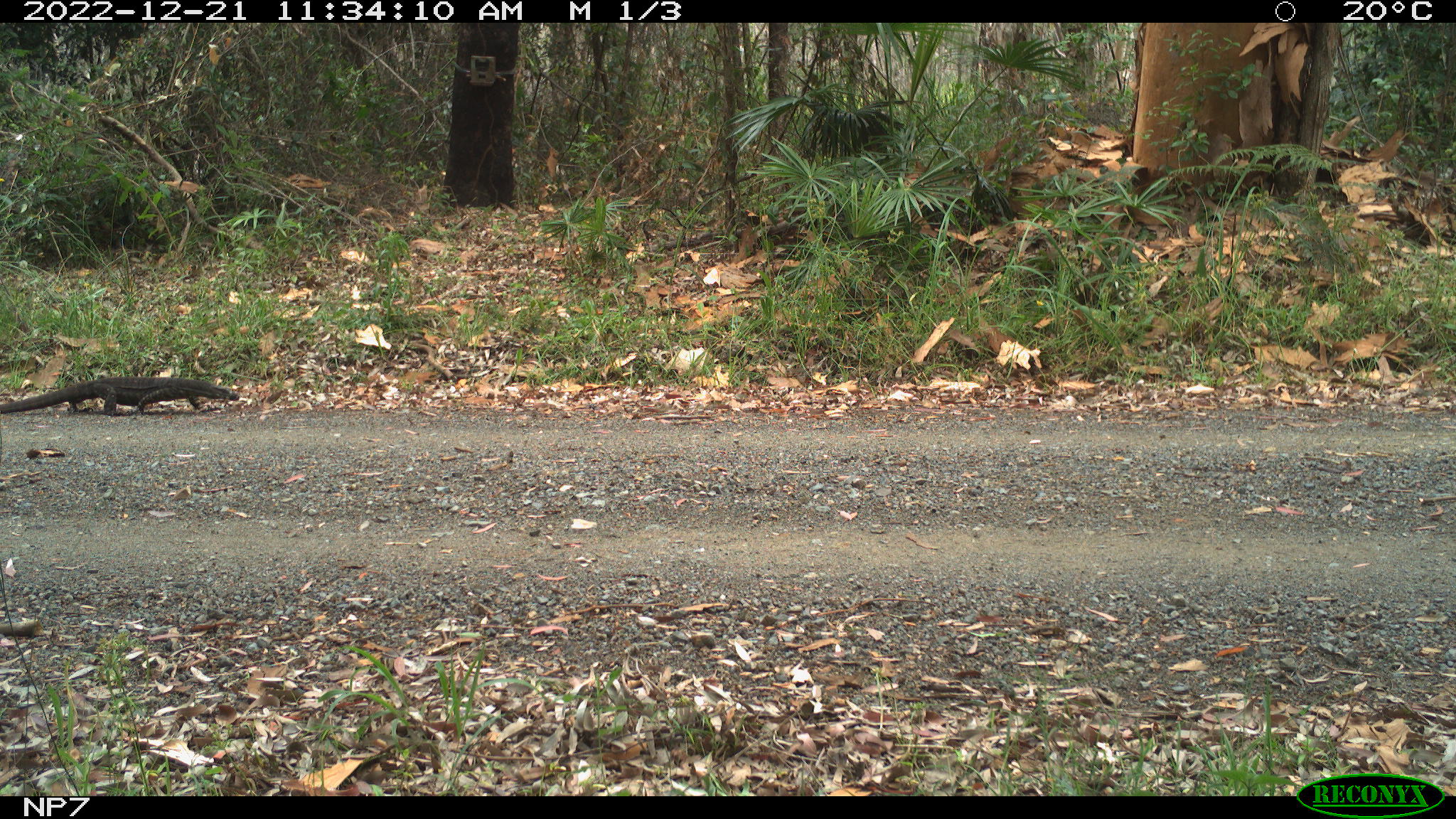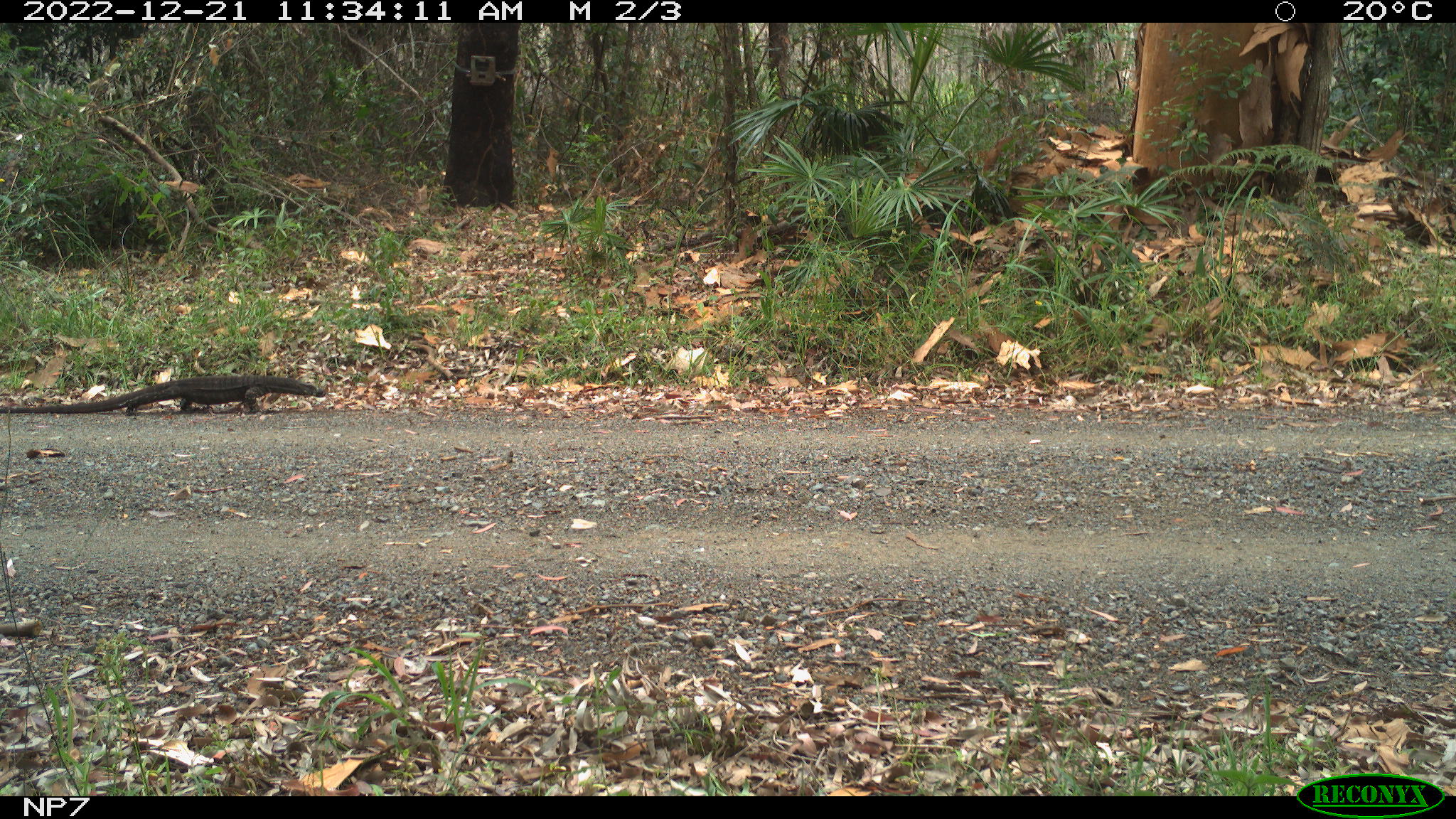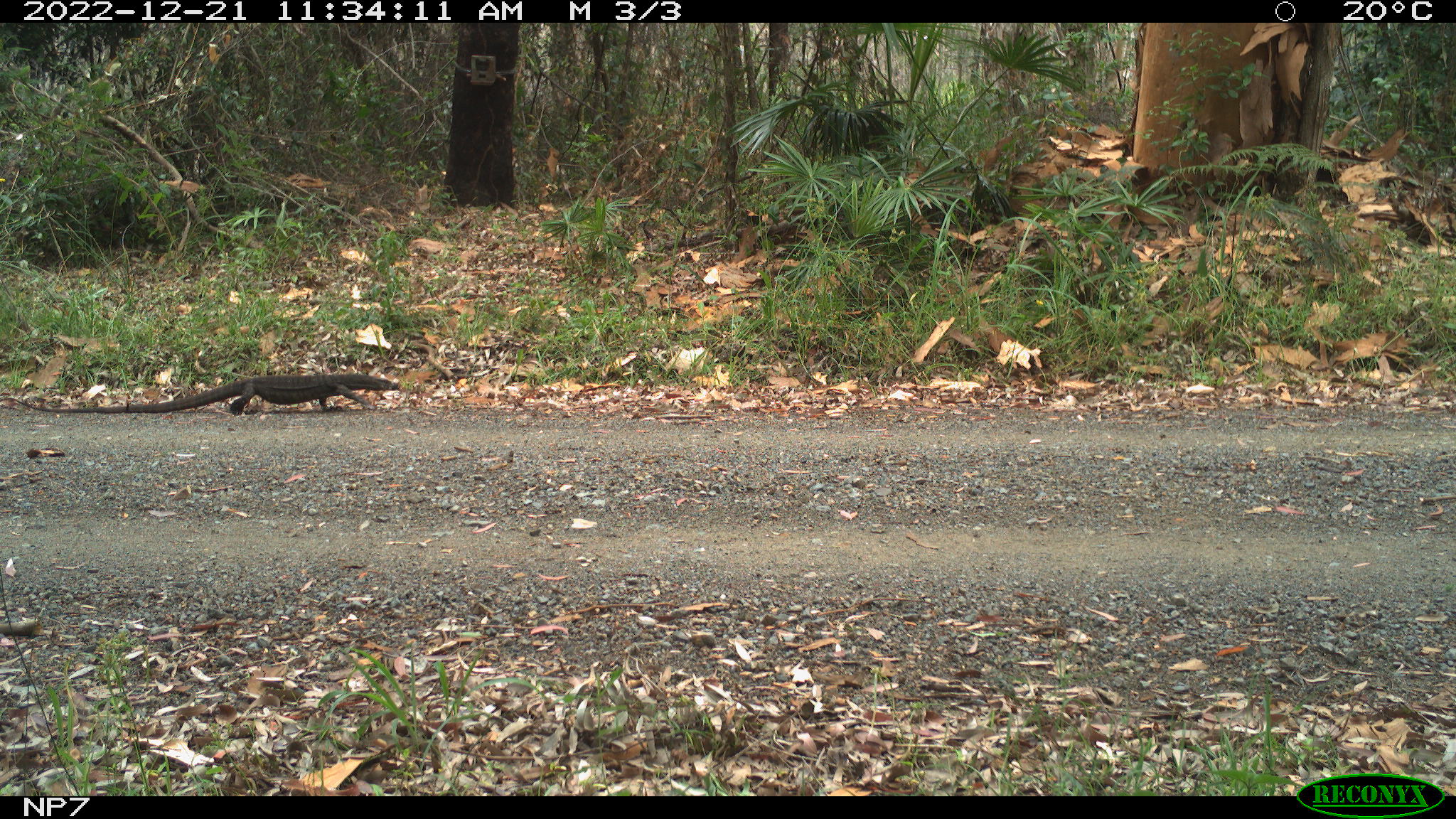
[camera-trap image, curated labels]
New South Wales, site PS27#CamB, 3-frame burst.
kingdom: Animalia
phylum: Chordata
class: Reptilia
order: Squamata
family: Varanidae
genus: Varanus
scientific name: Varanus varius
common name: lace monitor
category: goanna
Goanna (lace monitor) (Varanus varius).